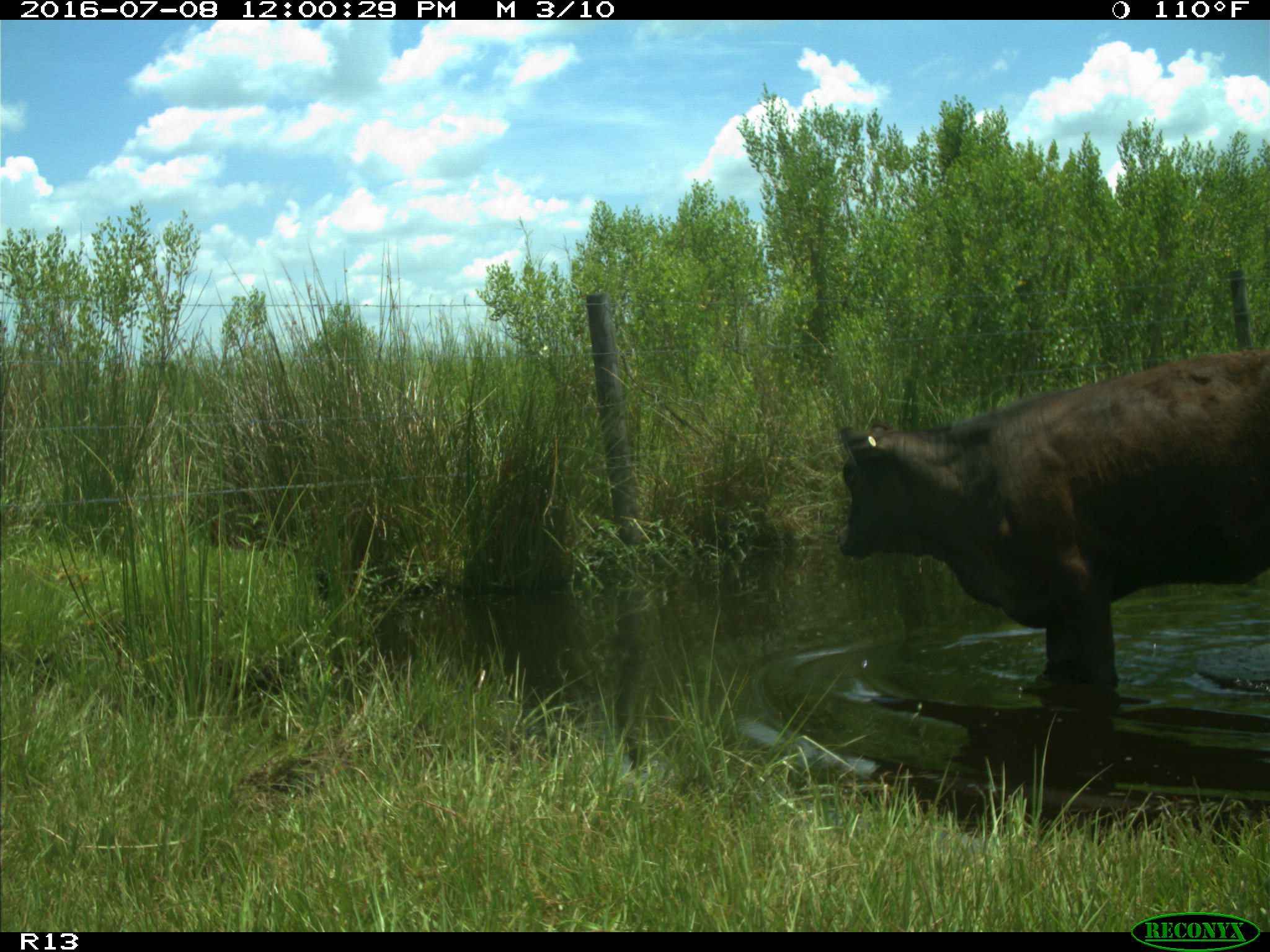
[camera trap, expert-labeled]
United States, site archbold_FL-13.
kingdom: Animalia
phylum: Chordata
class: Mammalia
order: Artiodactyla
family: Bovidae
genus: Bos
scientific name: Bos taurus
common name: domestic cow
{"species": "Bos taurus (domestic cow)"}